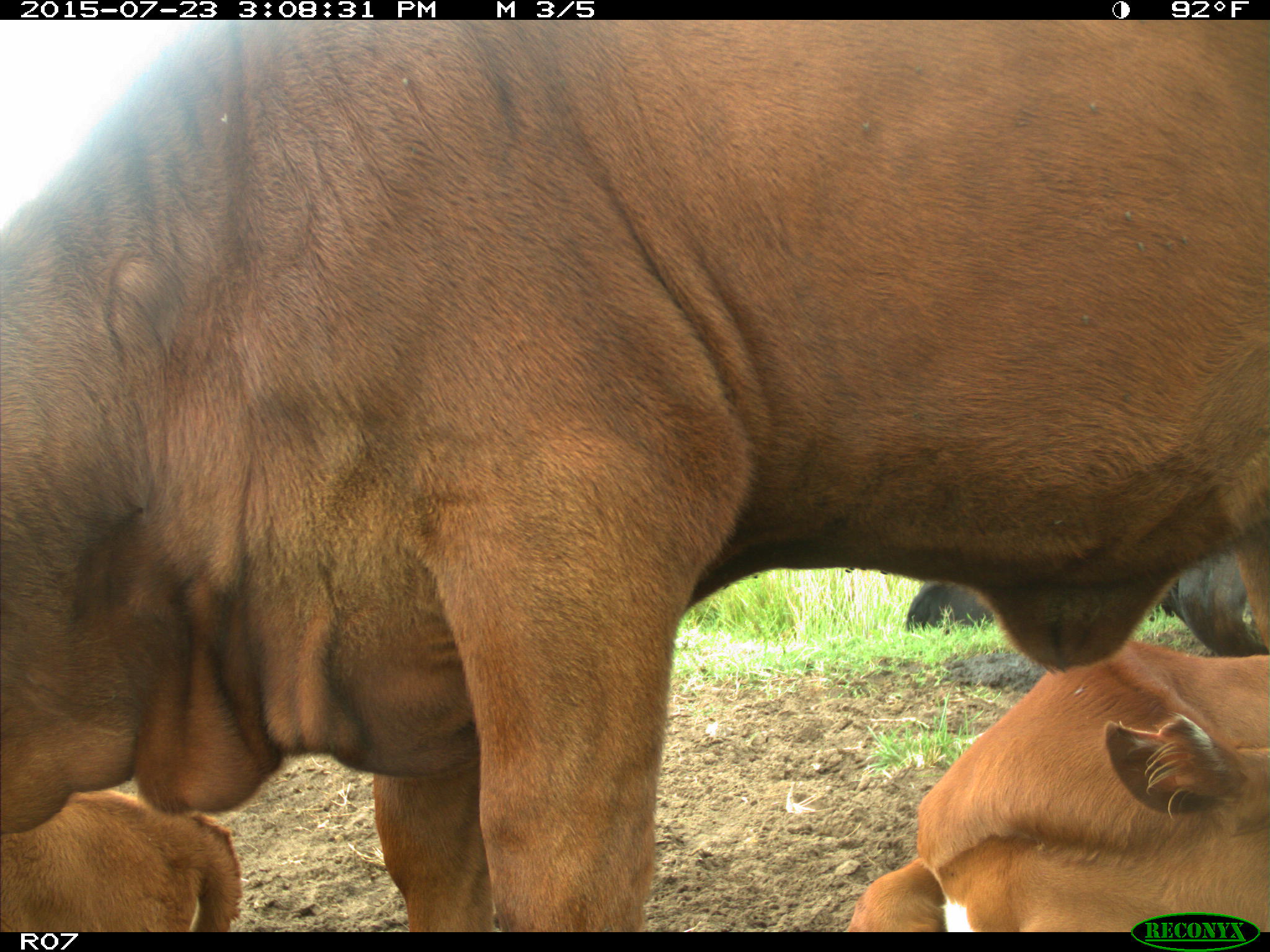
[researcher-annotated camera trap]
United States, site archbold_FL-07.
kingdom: Animalia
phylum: Chordata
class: Mammalia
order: Artiodactyla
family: Bovidae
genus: Bos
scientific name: Bos taurus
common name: domestic cow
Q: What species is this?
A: Bos taurus (domestic cow).